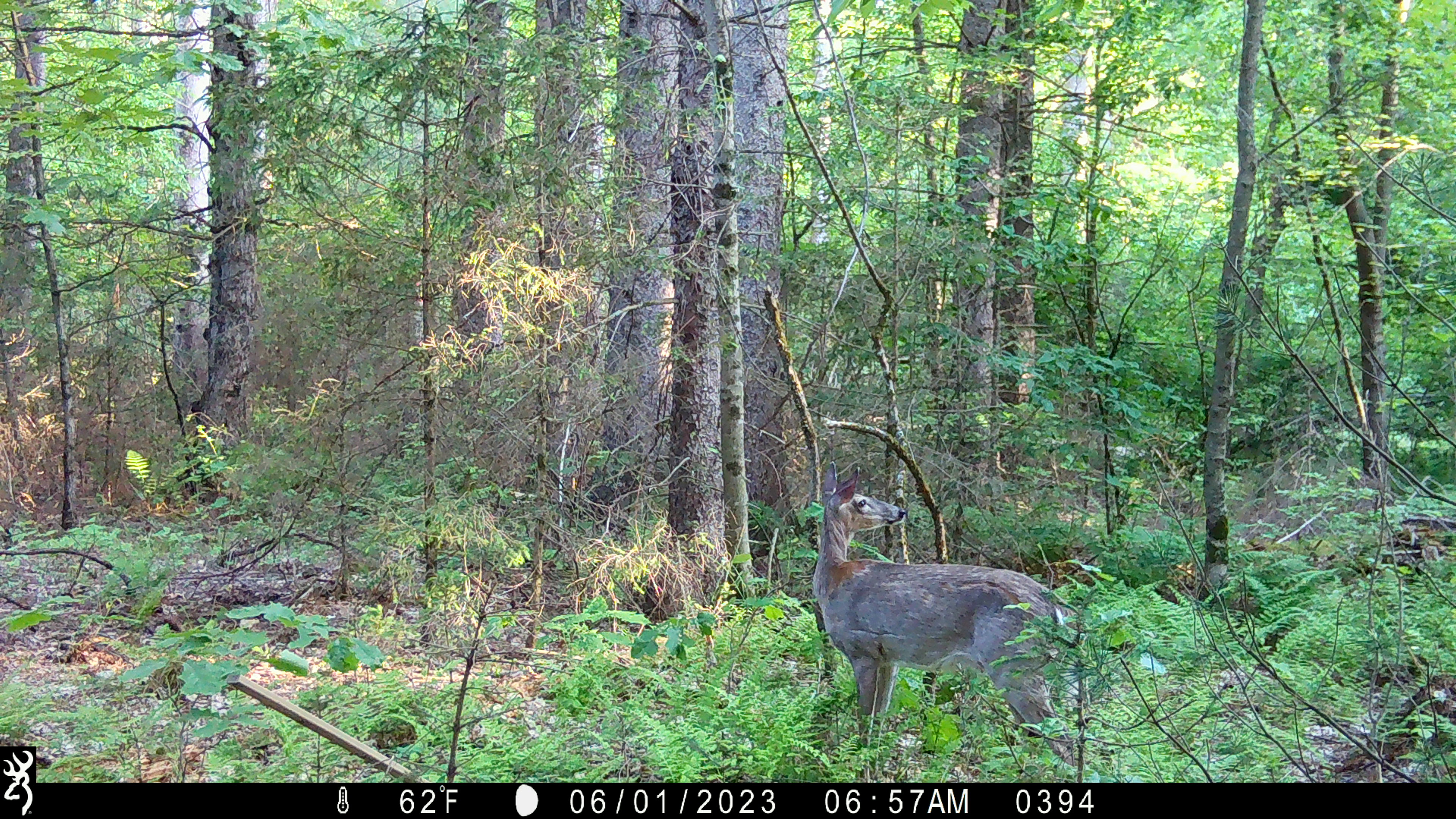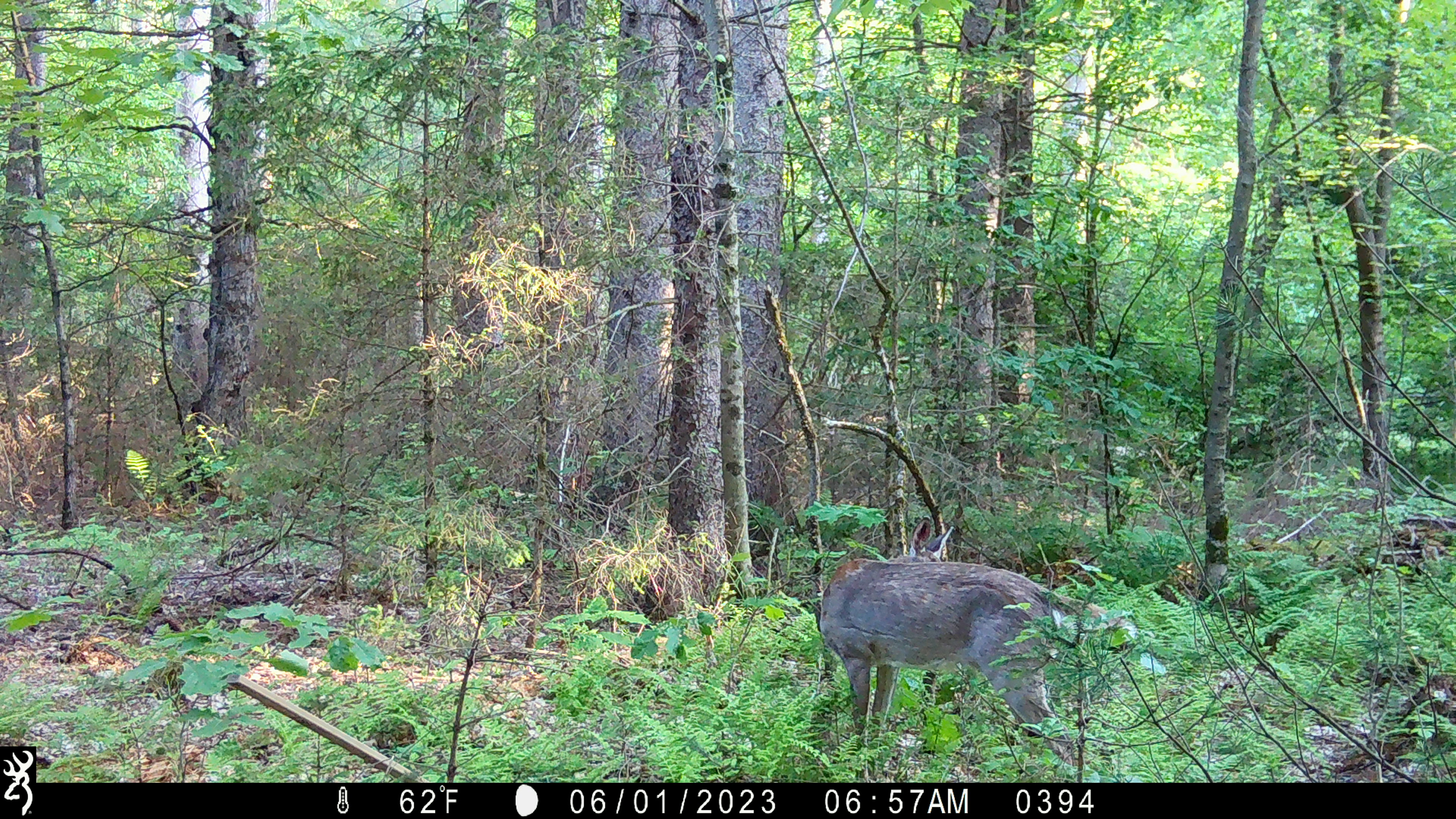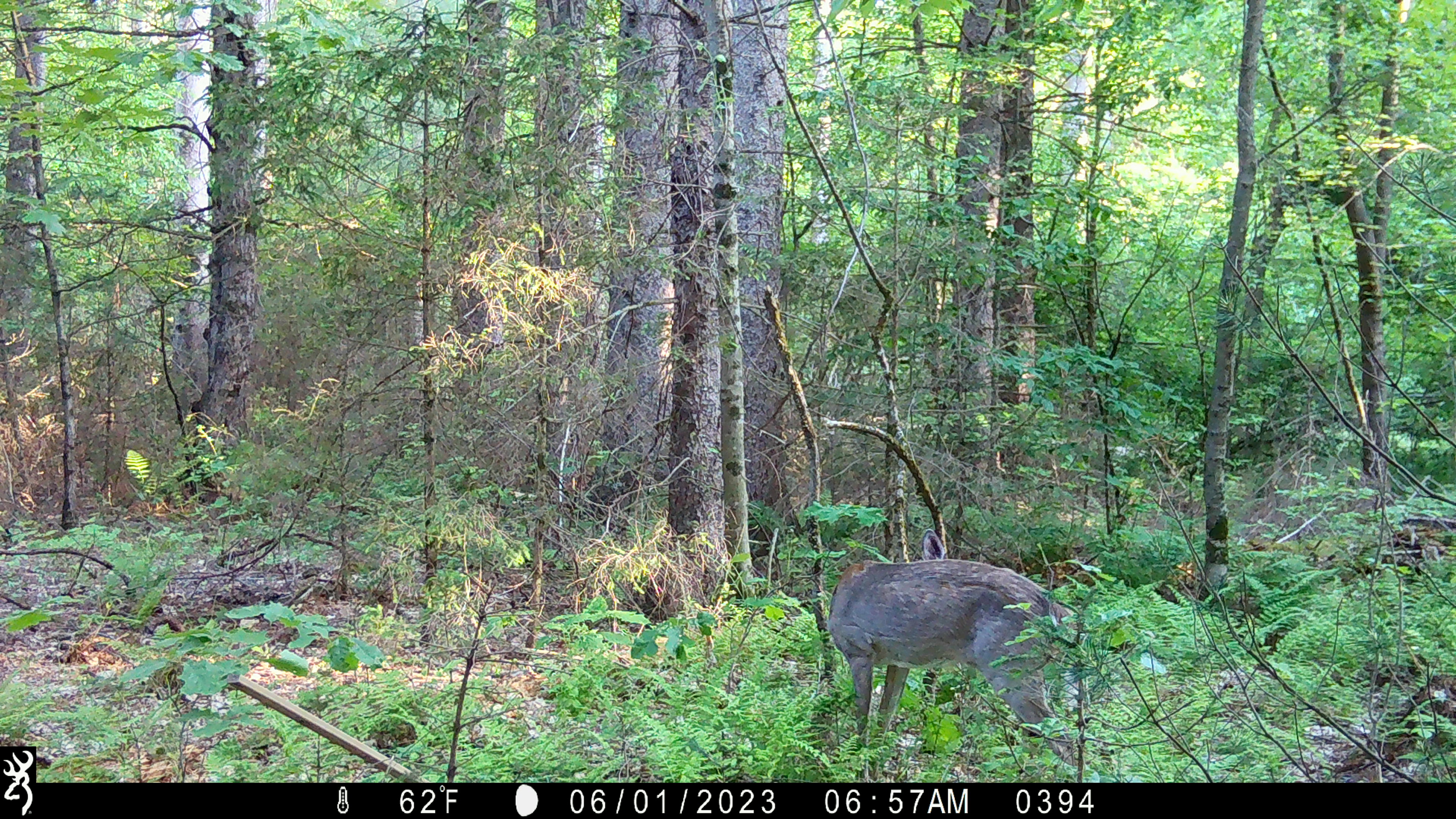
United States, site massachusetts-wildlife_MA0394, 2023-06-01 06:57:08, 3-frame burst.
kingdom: Animalia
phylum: Chordata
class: Mammalia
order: Artiodactyla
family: Cervidae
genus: Odocoileus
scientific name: Odocoileus virginianus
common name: white-tailed deer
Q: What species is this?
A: White-tailed deer (Odocoileus virginianus).